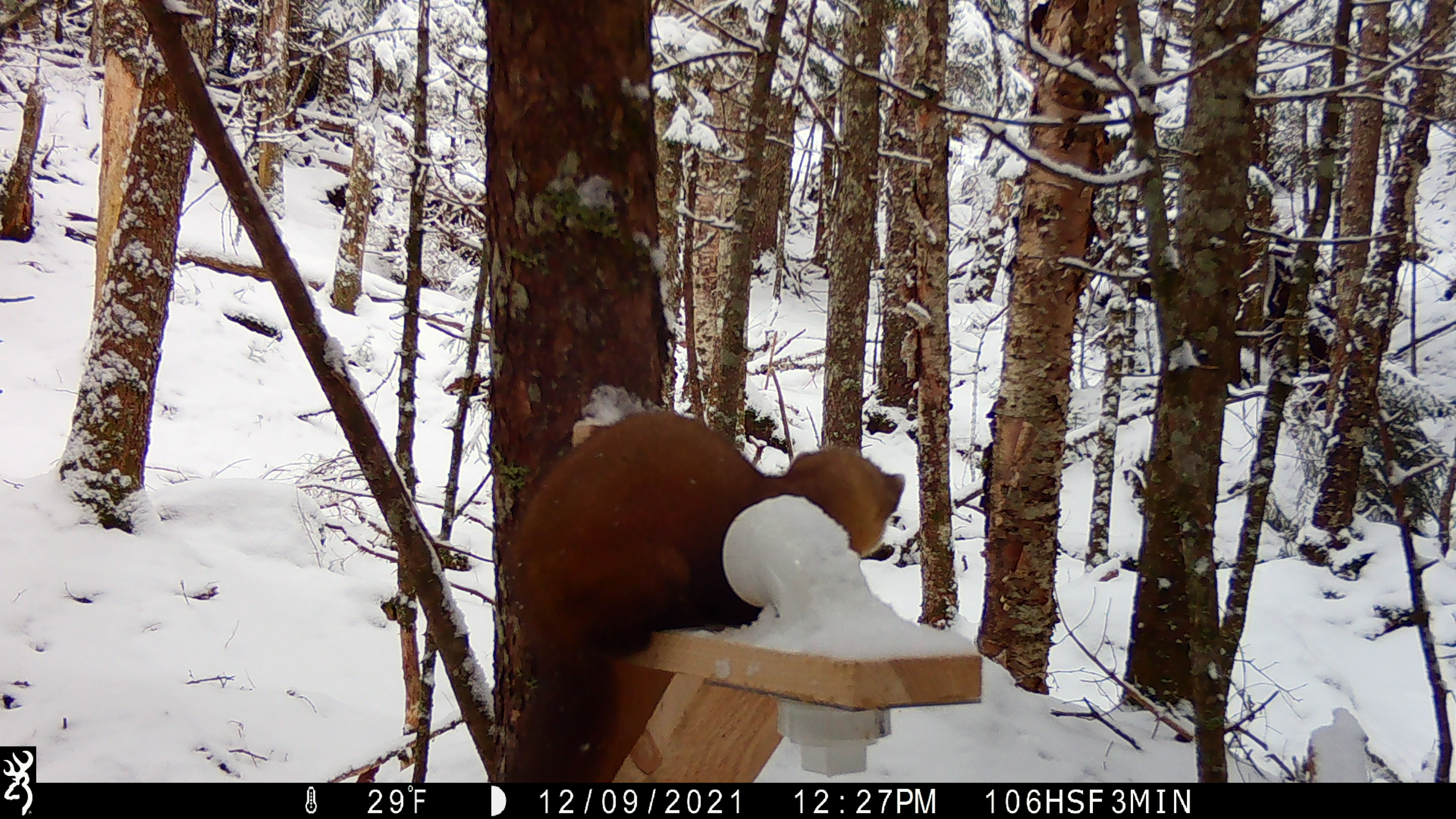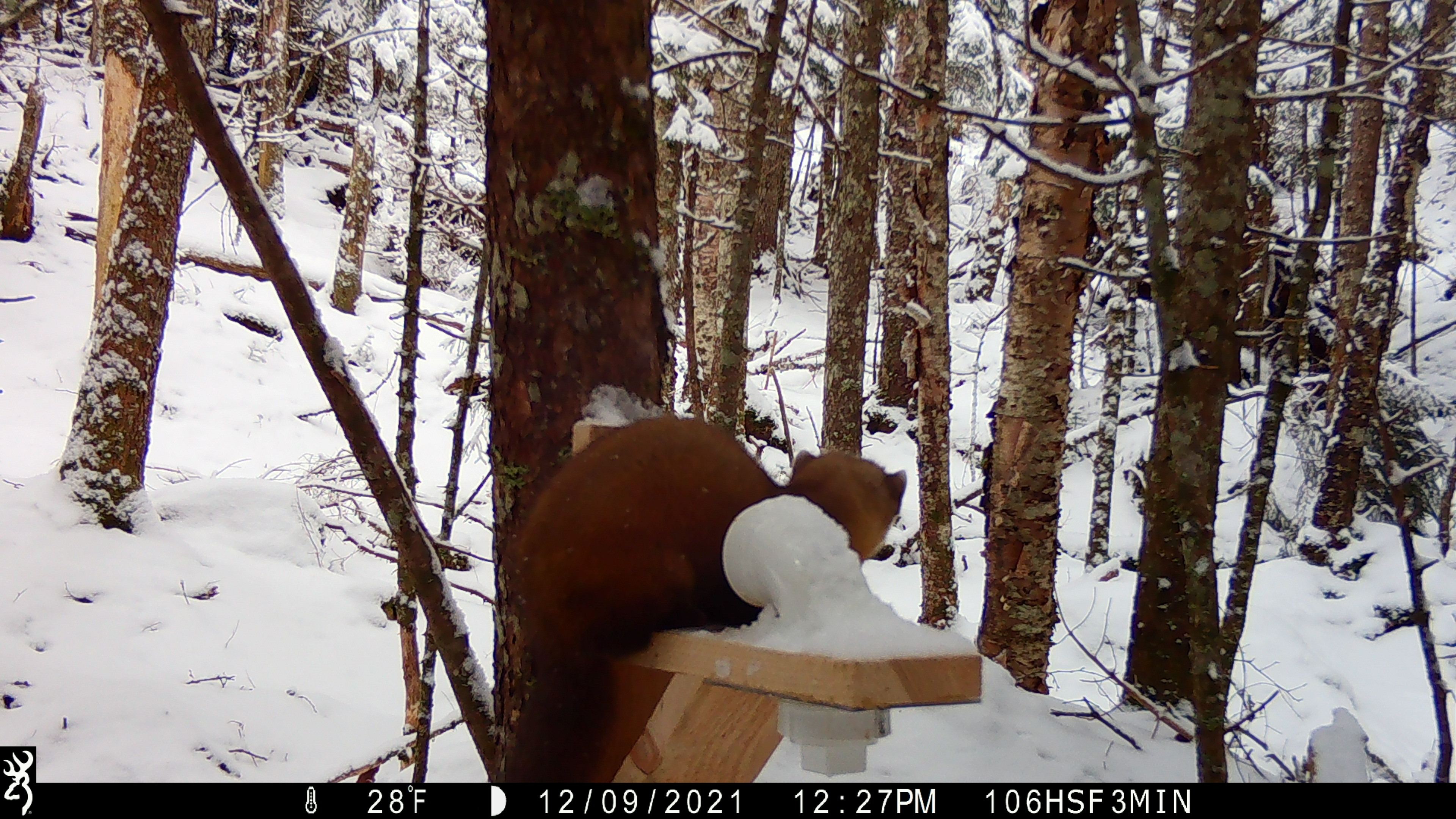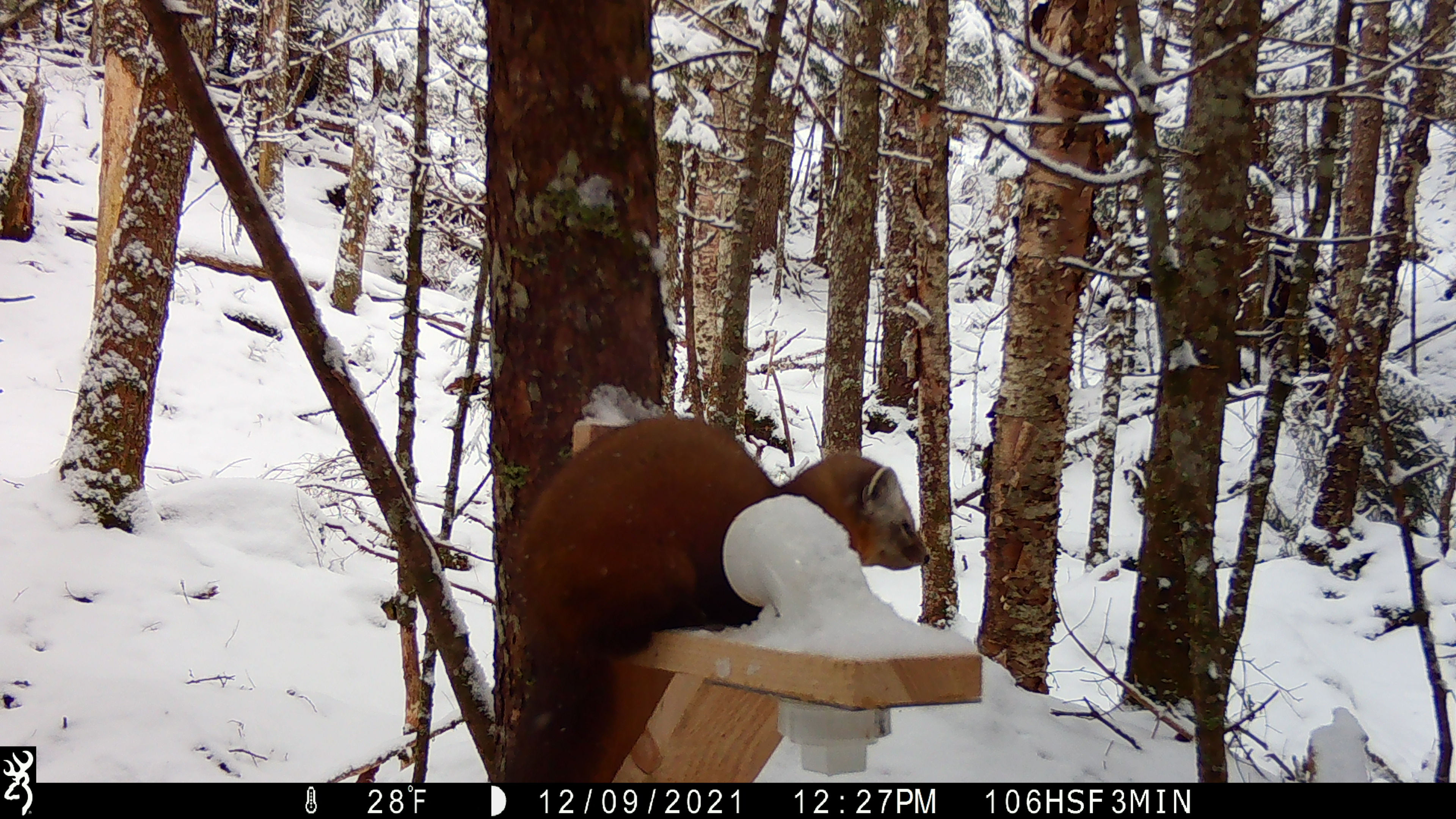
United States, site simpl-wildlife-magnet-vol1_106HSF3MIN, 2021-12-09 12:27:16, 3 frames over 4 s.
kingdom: Animalia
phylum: Chordata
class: Mammalia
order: Carnivora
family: Mustelidae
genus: Martes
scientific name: Martes americana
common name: american marten